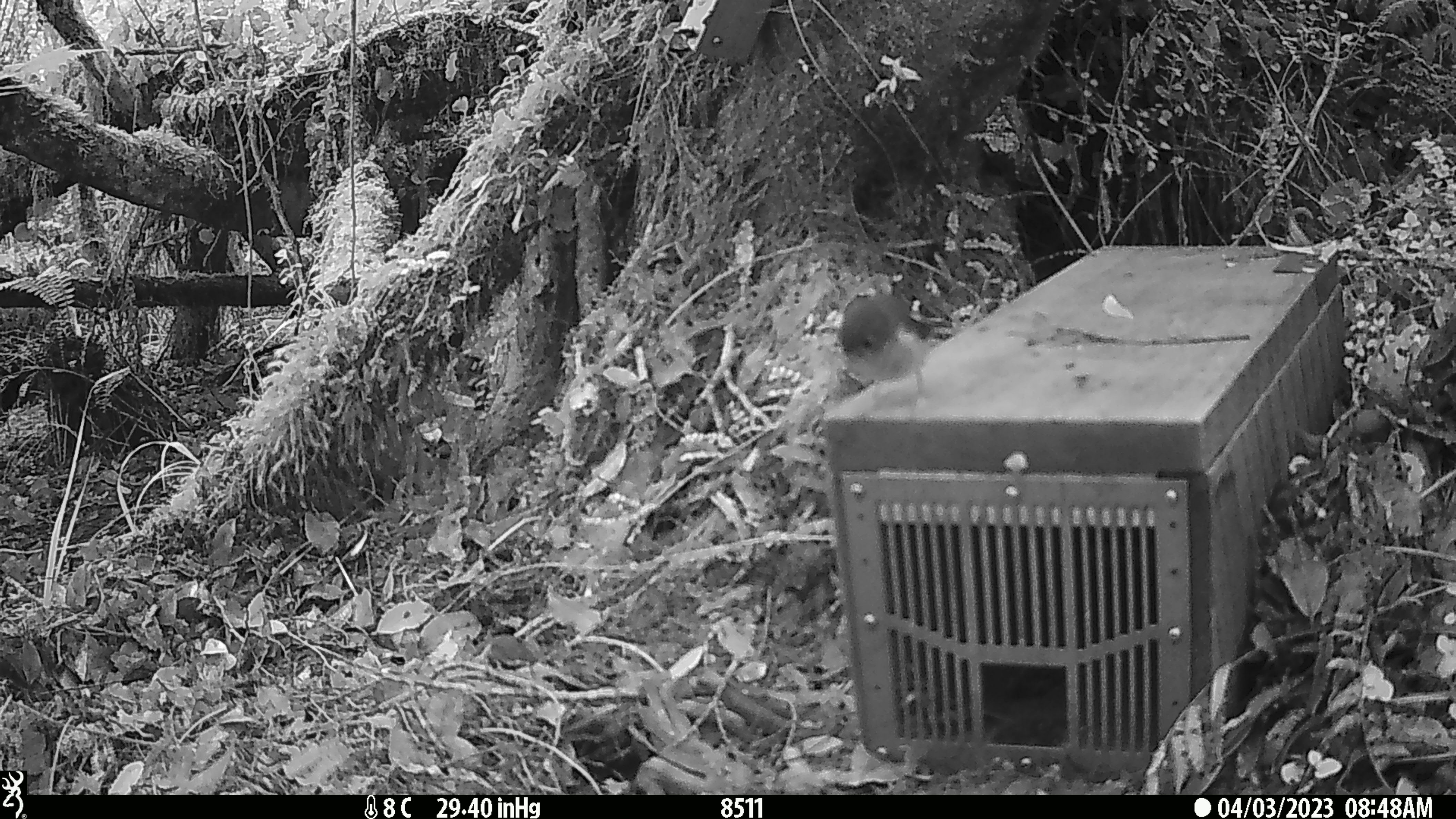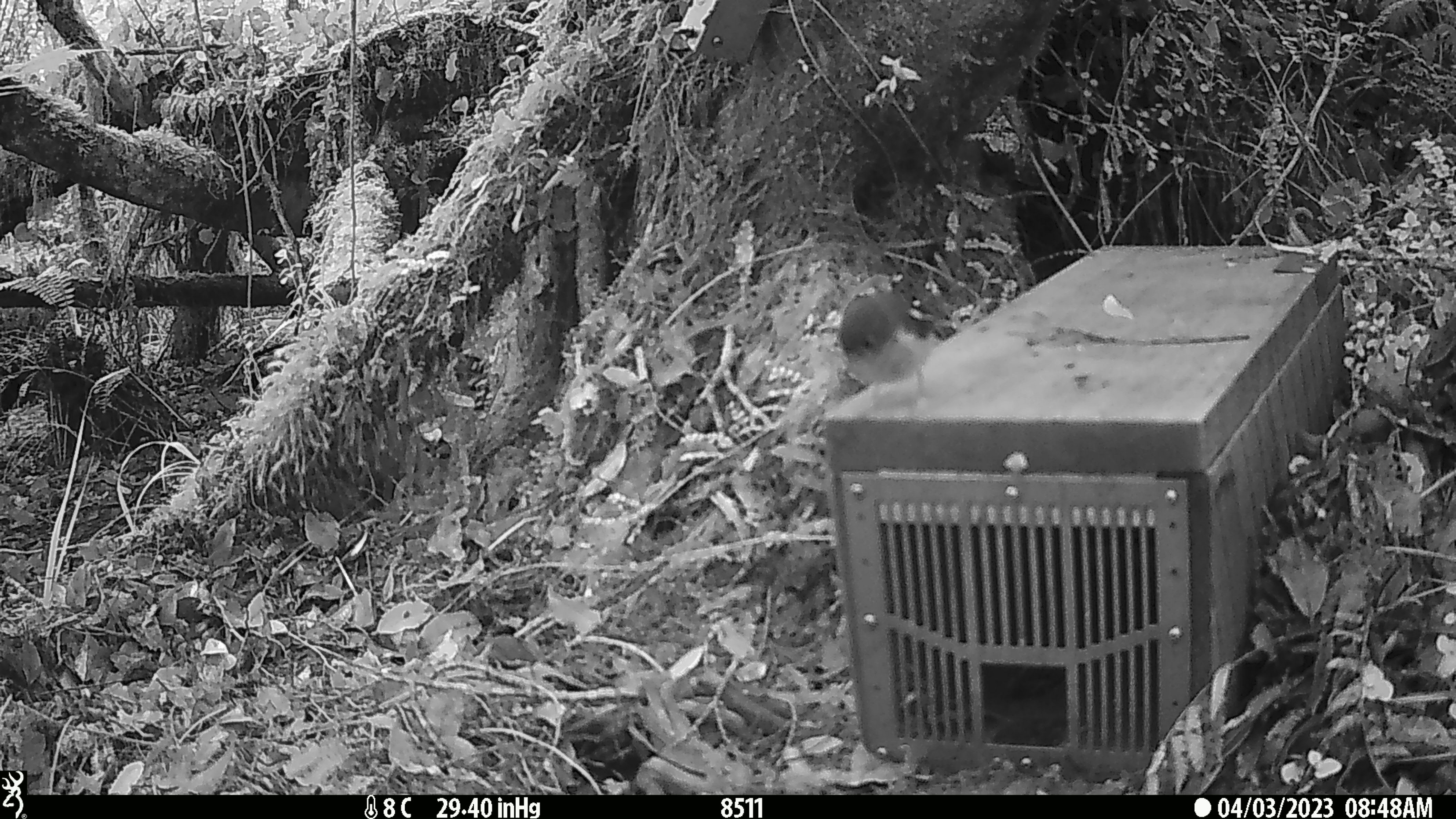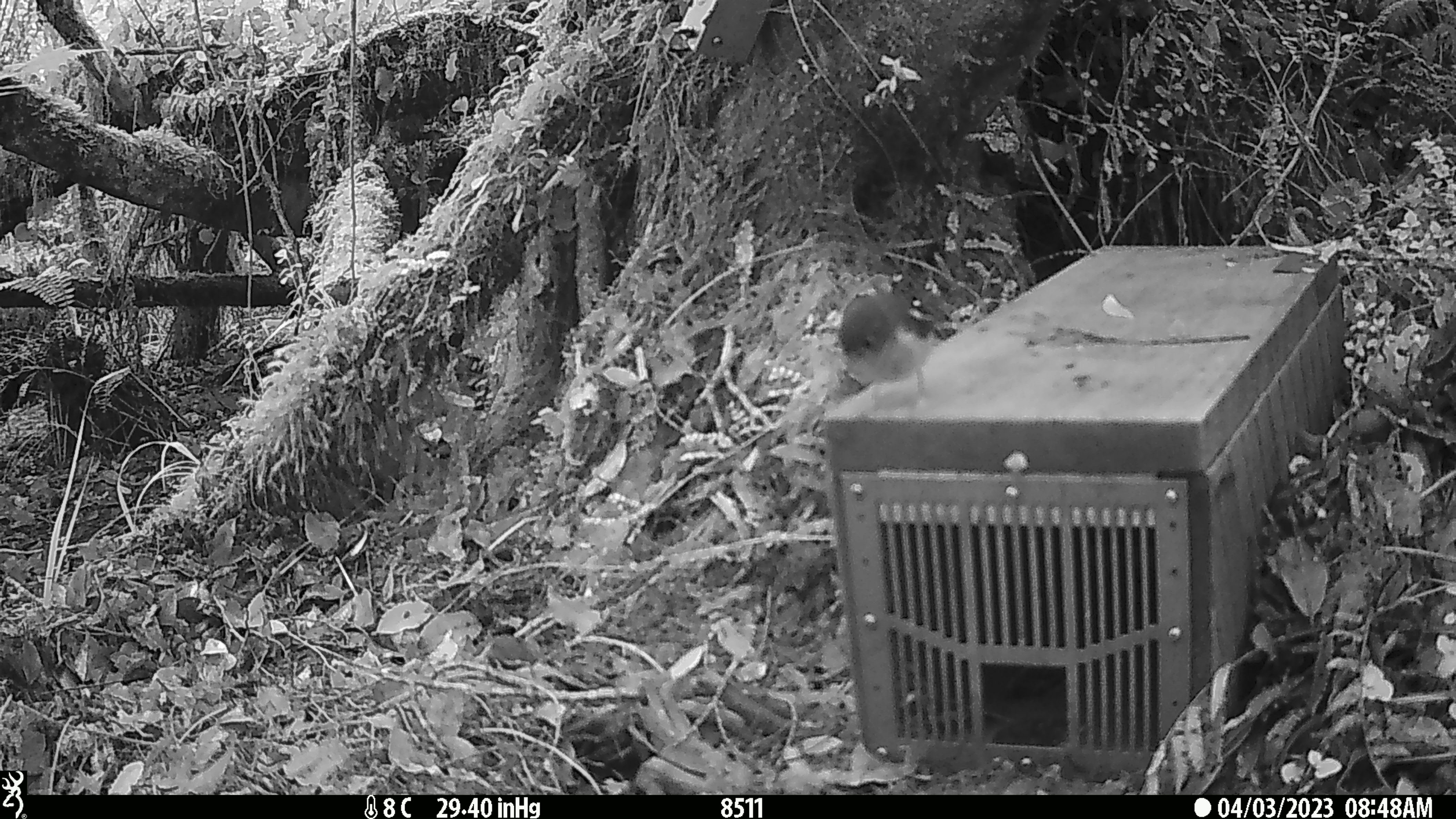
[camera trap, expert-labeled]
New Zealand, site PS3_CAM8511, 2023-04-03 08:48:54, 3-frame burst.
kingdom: Animalia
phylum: Chordata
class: Aves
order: Passeriformes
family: Petroicidae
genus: Petroica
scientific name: Petroica macrocephala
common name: tomtit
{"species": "tomtit (Petroica macrocephala)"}